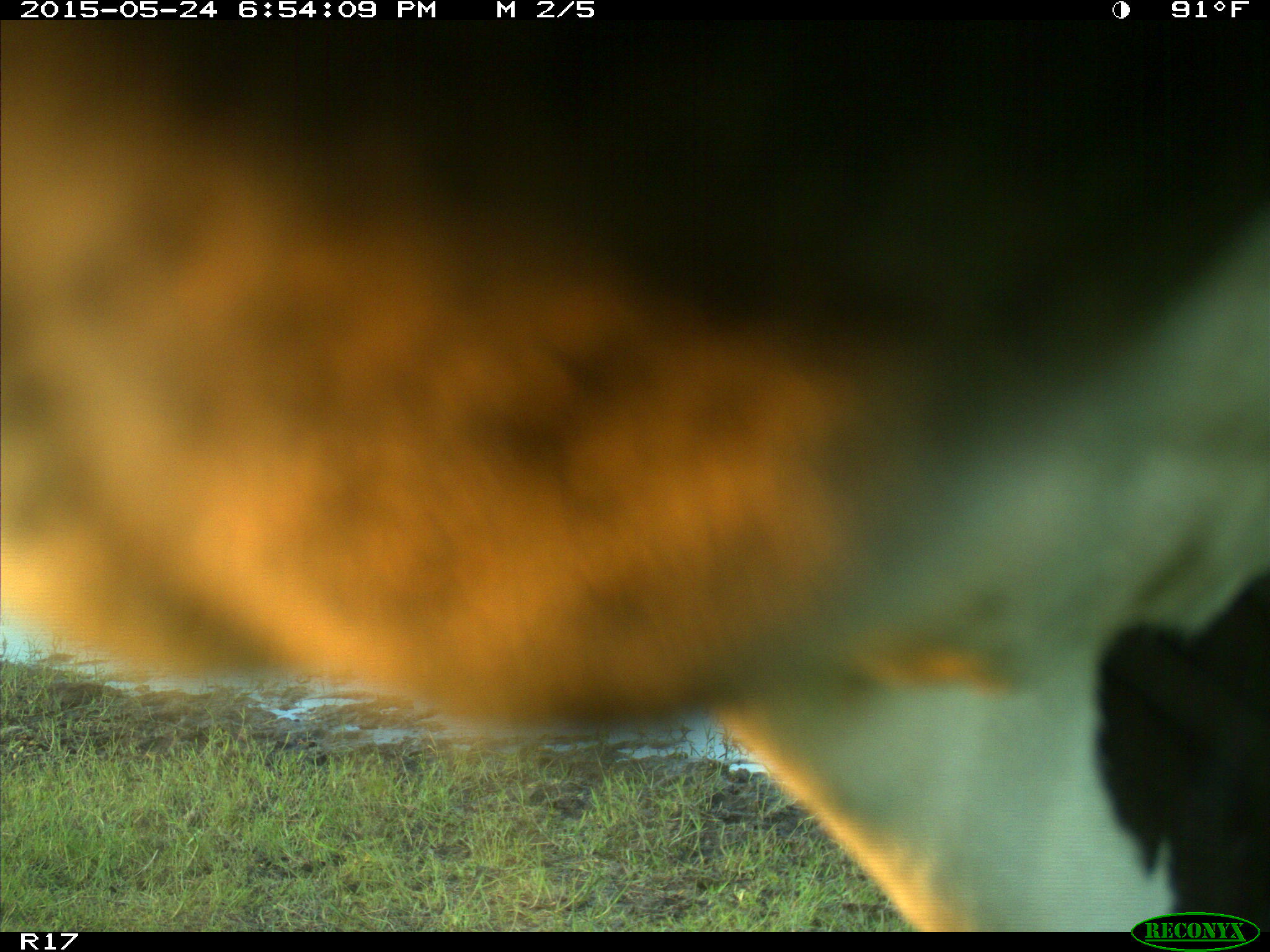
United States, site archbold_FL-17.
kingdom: Animalia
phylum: Chordata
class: Mammalia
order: Artiodactyla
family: Bovidae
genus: Bos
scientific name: Bos taurus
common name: domestic cow